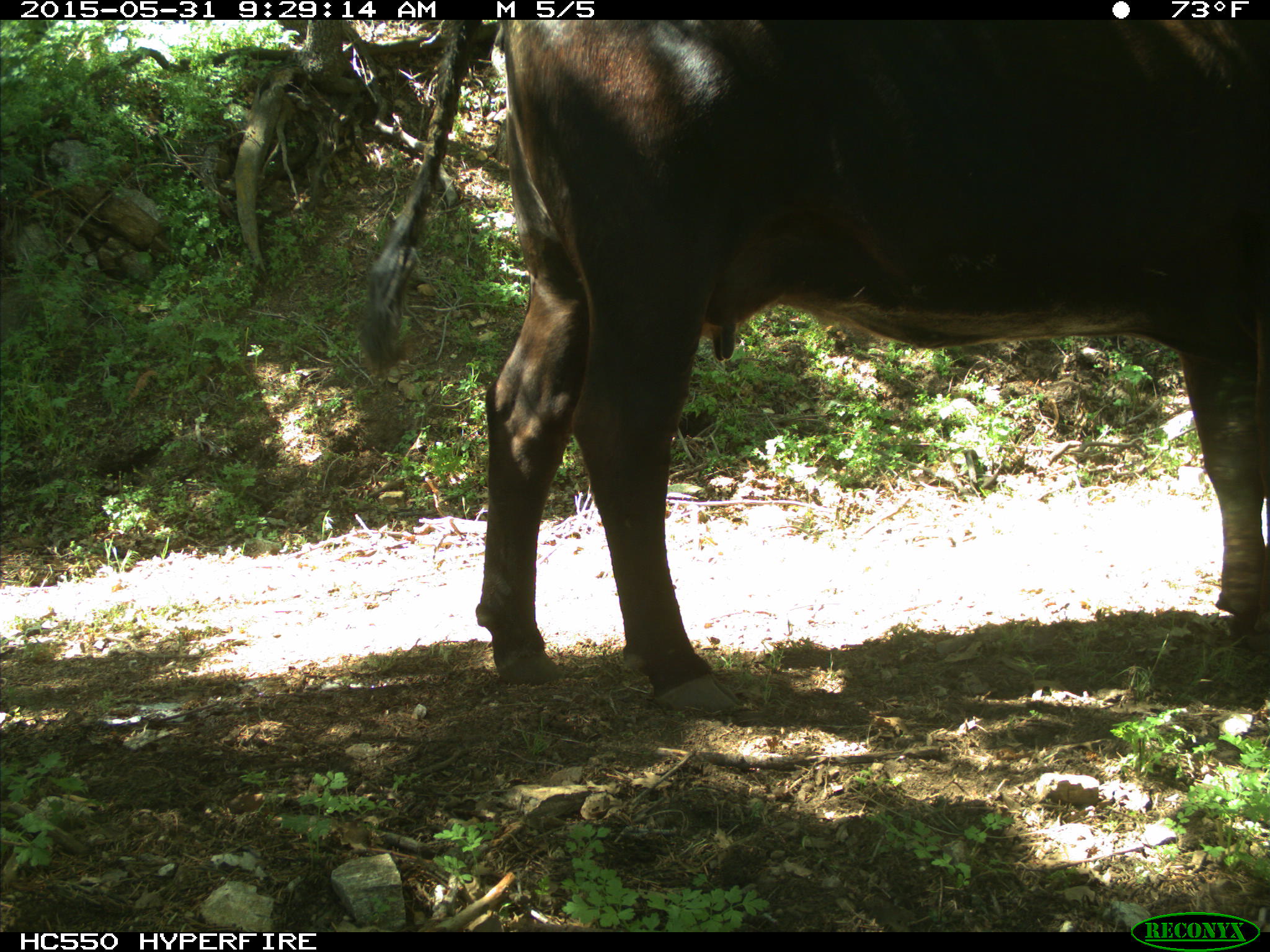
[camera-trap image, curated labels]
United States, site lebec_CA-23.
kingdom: Animalia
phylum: Chordata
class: Mammalia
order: Artiodactyla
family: Bovidae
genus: Bos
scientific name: Bos taurus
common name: domestic cow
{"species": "Bos taurus (domestic cow)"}